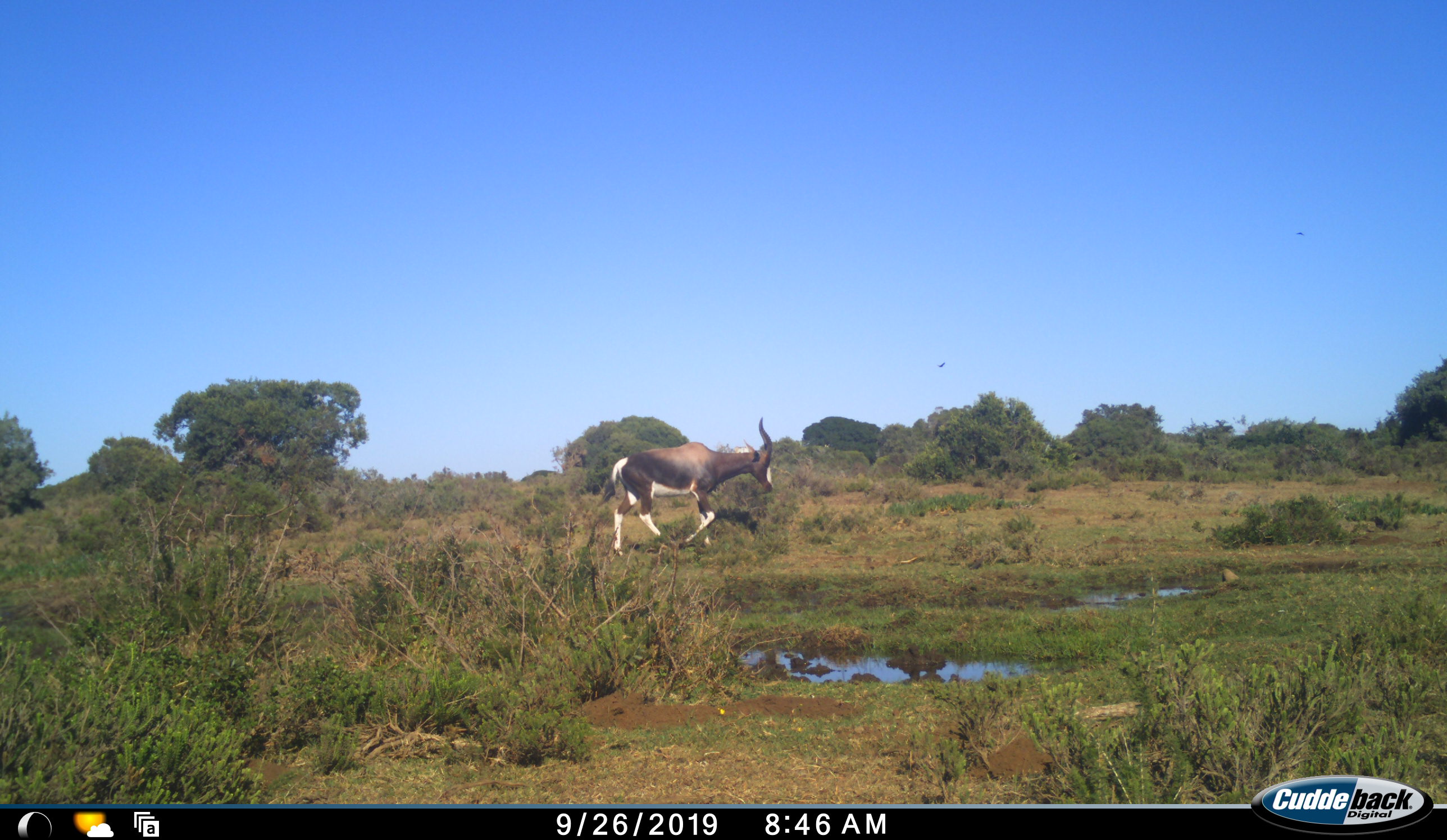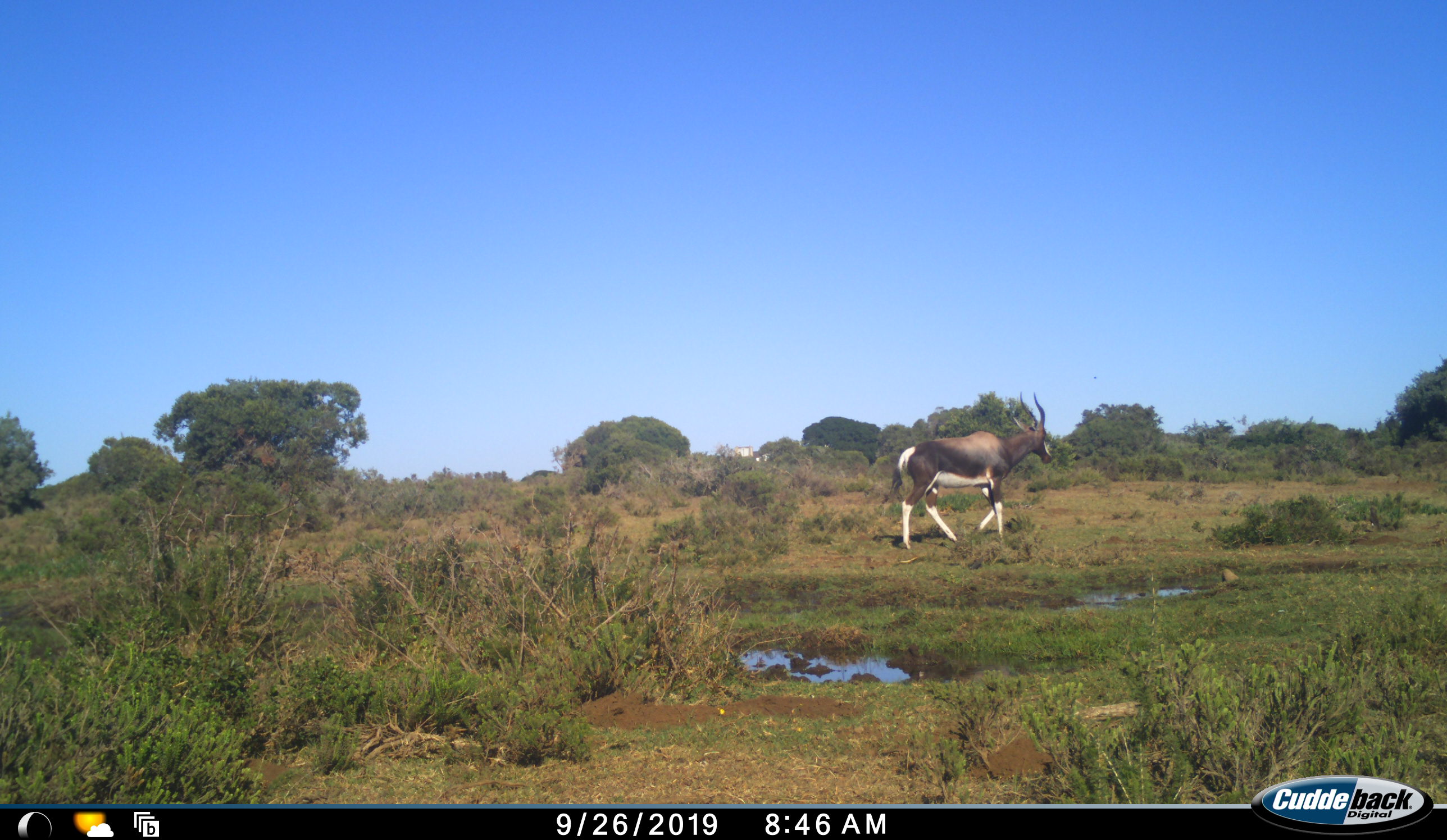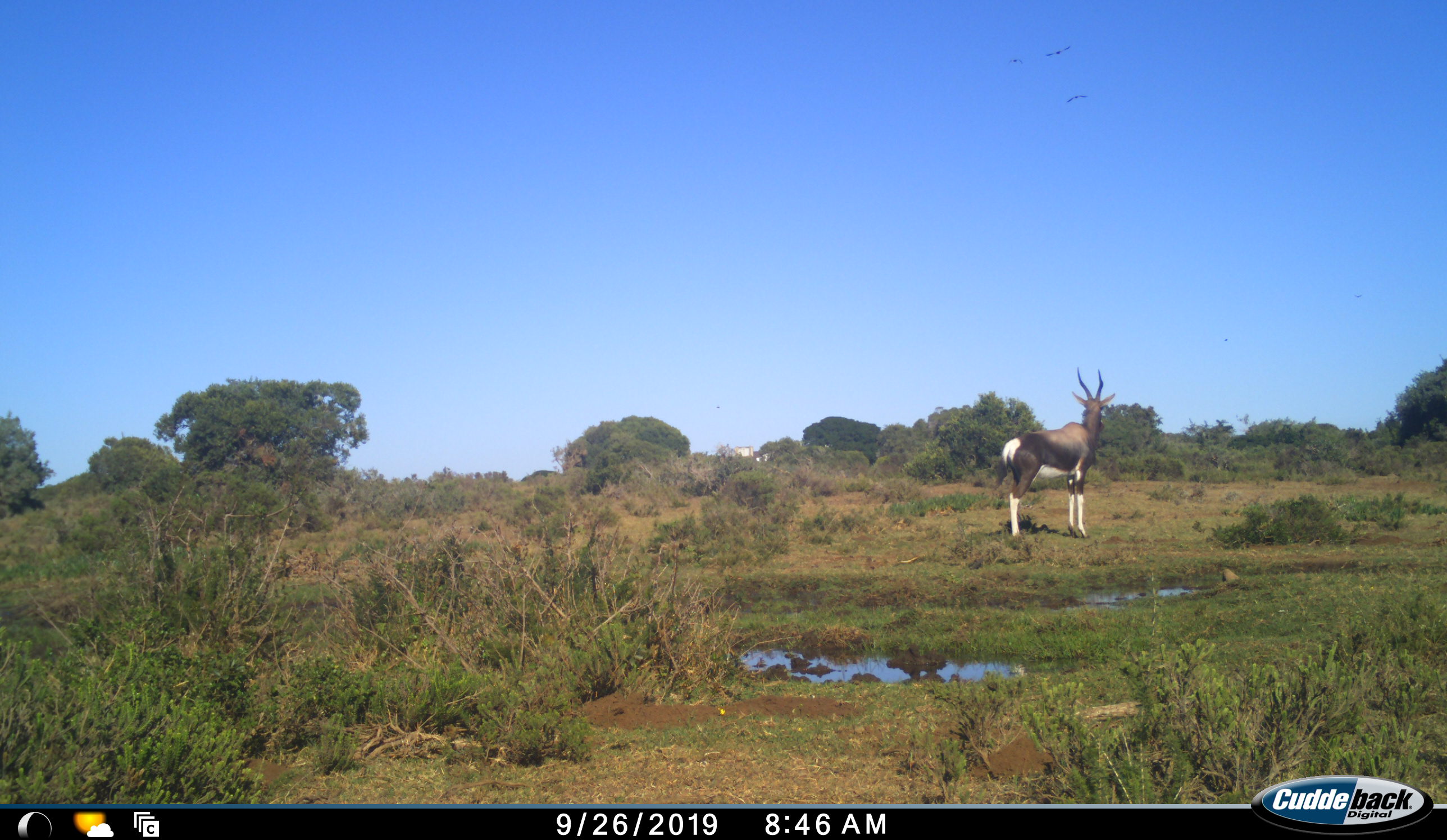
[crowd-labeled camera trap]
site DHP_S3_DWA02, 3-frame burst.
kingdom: Animalia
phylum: Chordata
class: Mammalia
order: Artiodactyla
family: Bovidae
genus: Damaliscus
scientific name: Damaliscus pygargus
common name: bontebok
Bontebok (Damaliscus pygargus), count 1. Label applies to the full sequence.